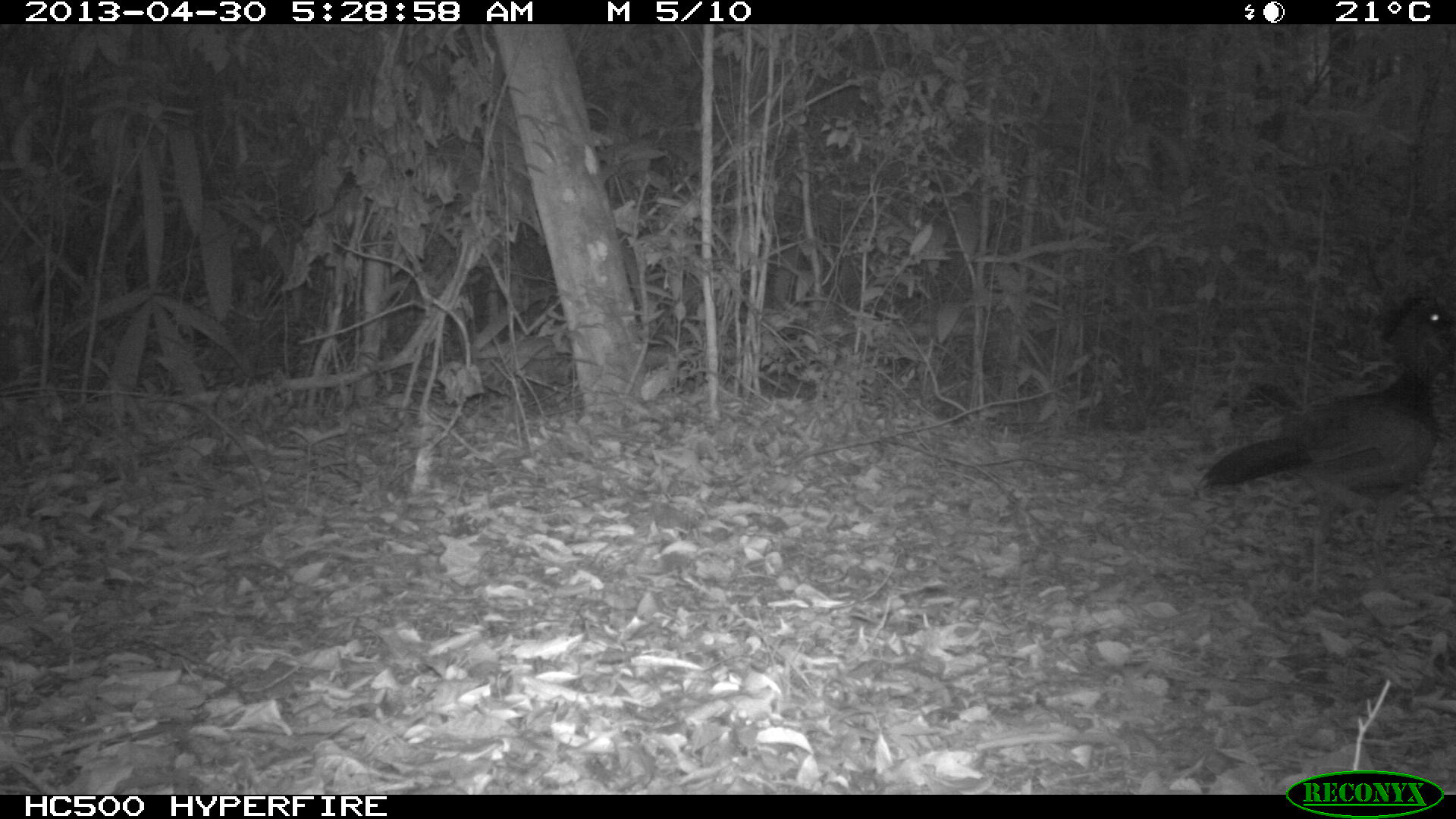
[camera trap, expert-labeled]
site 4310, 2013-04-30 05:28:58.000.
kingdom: Animalia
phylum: Chordata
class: Aves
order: Galliformes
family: Cracidae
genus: Crax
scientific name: Crax rubra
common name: great curassow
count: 1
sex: female